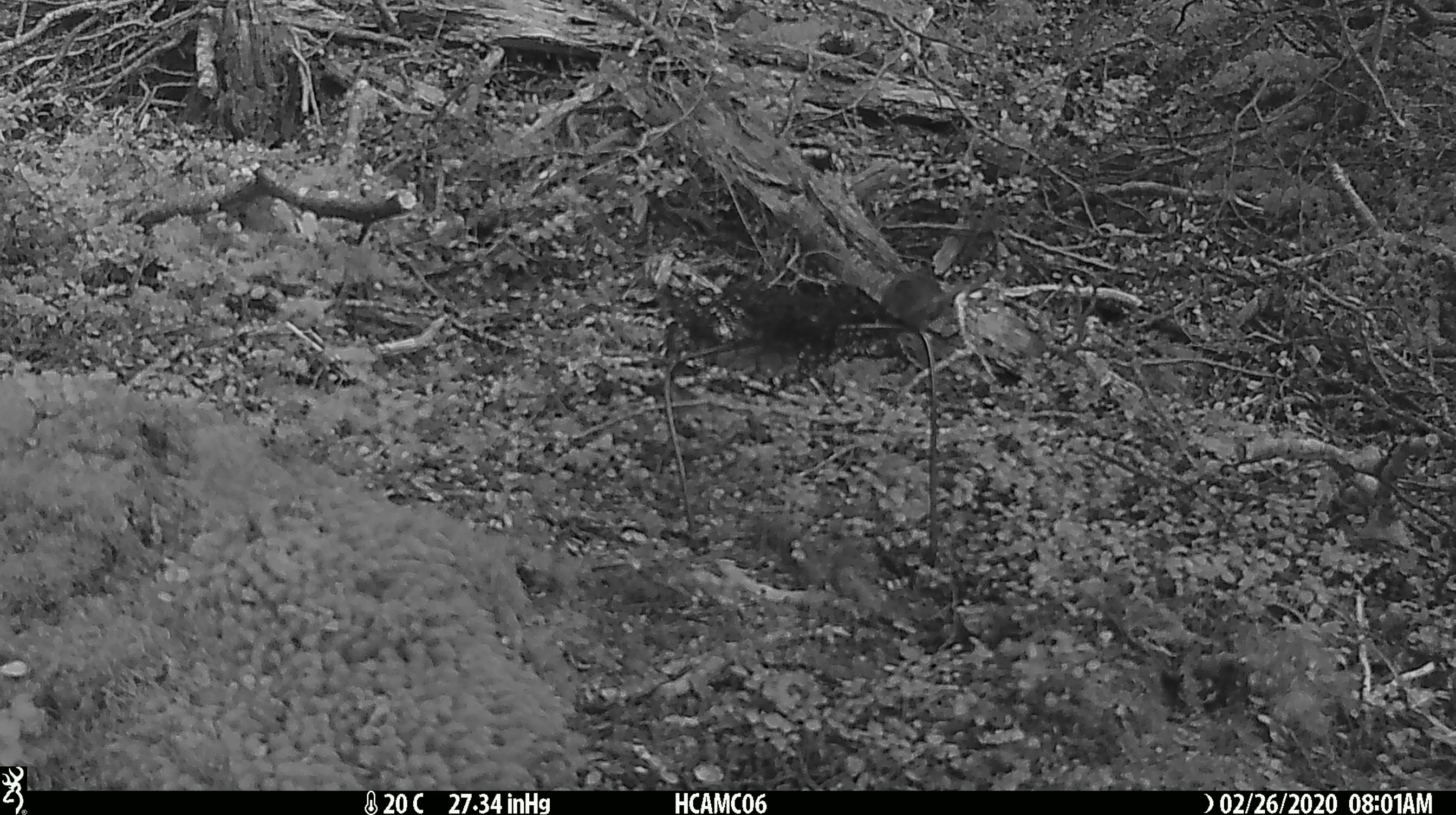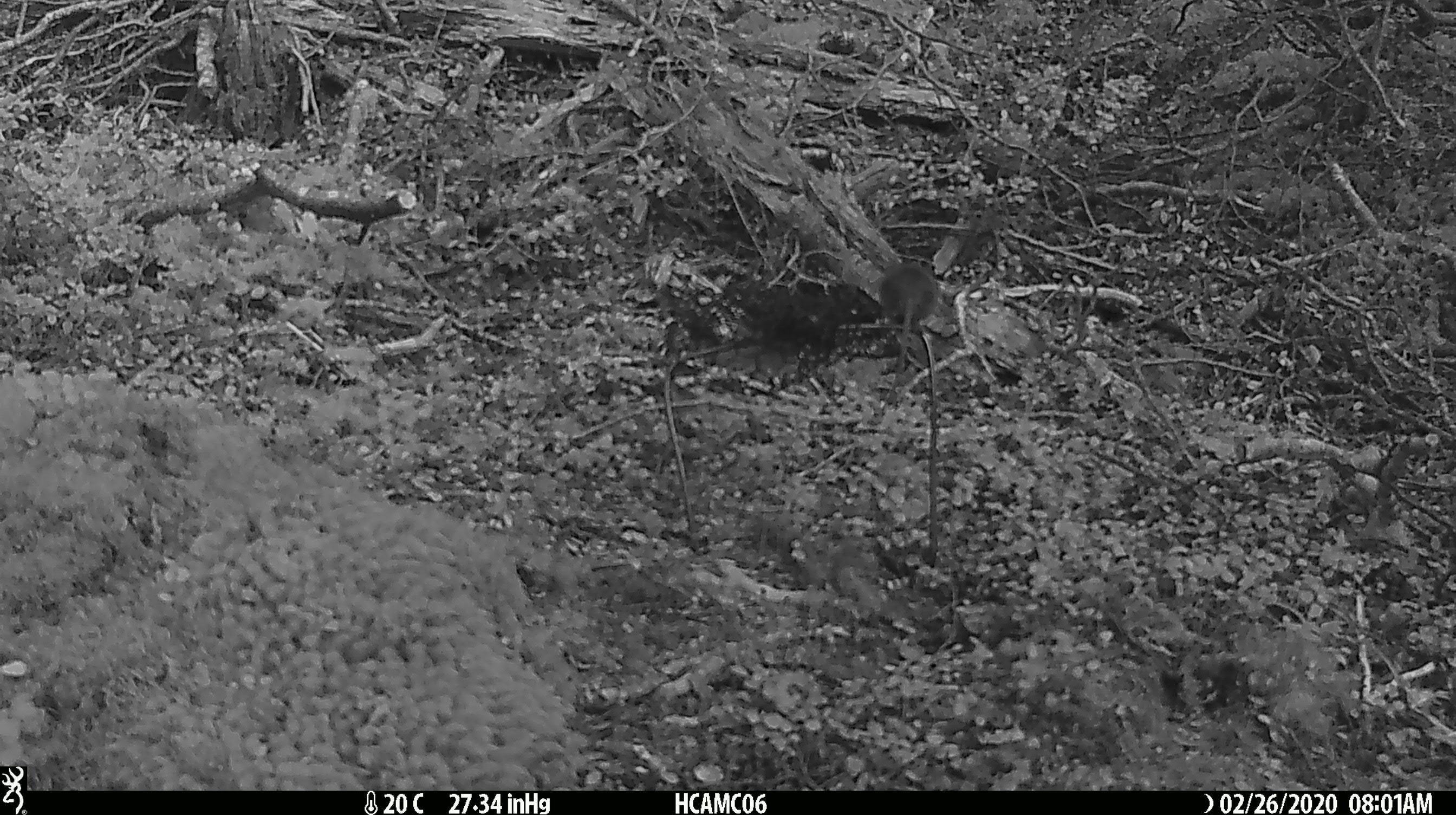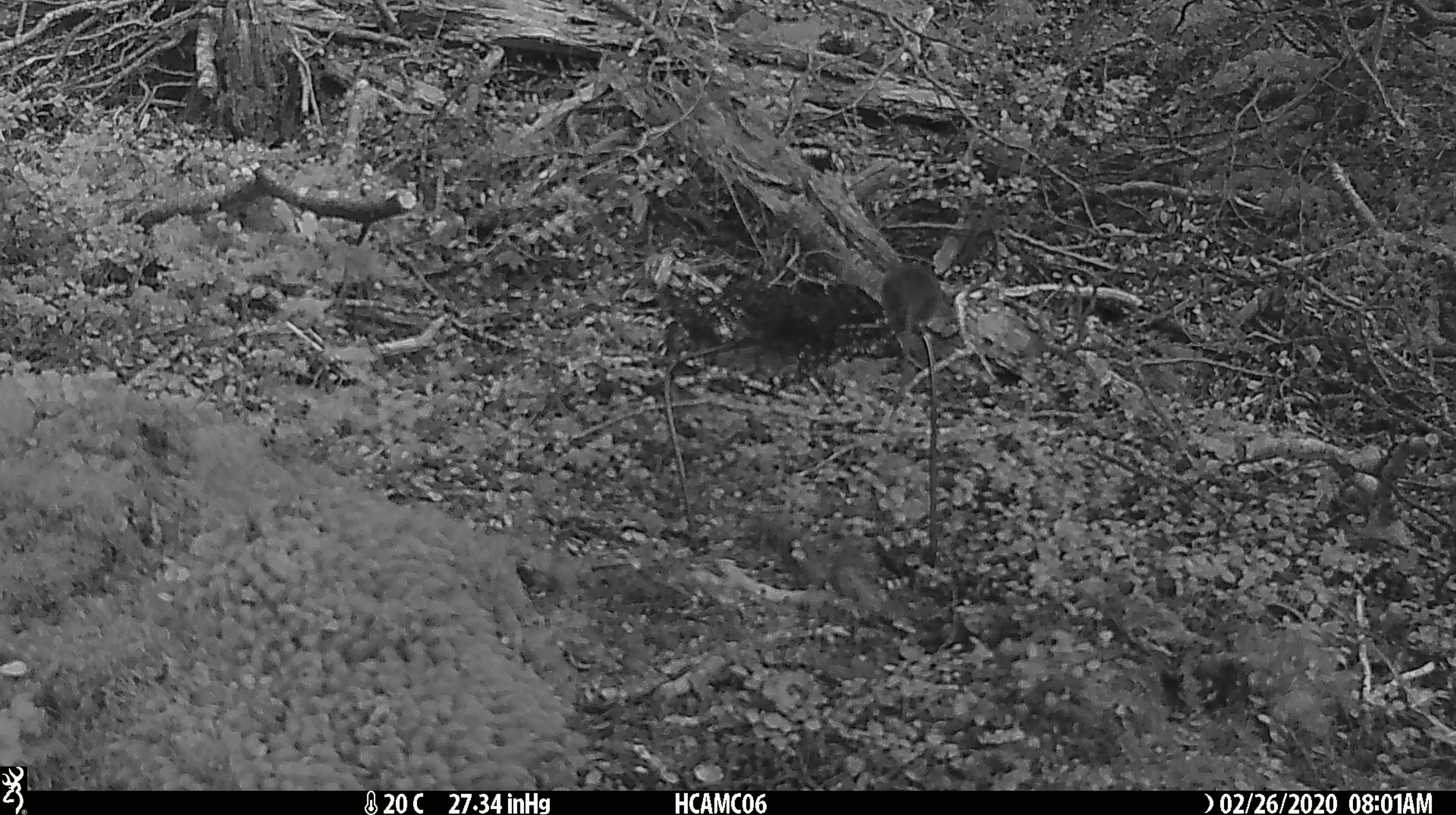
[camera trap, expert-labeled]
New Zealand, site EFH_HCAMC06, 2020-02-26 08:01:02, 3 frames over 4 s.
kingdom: Animalia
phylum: Chordata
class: Mammalia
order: Rodentia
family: Muridae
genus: Mus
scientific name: Mus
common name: mouse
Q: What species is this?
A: Mouse (Mus).